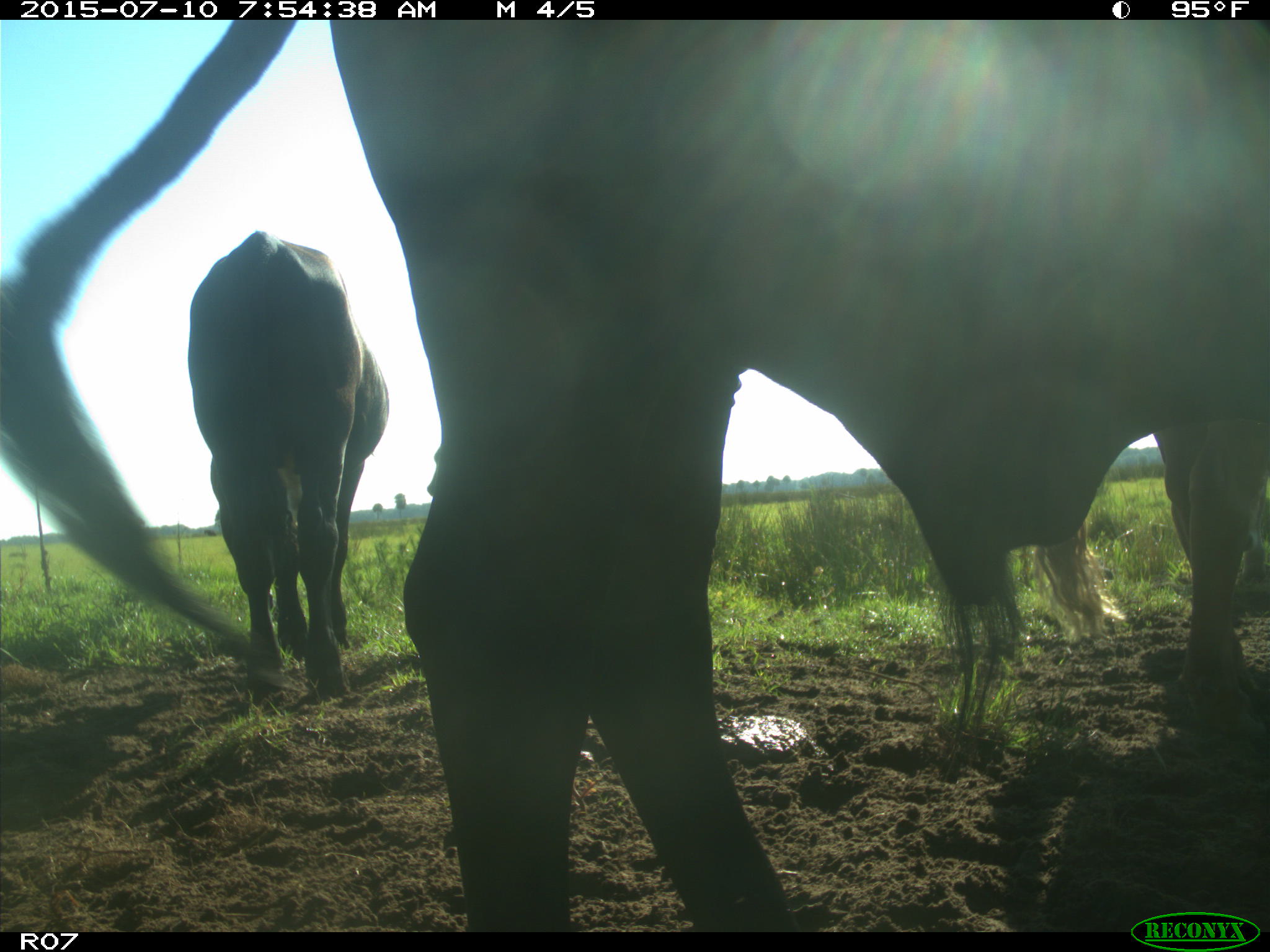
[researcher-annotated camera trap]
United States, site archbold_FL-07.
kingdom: Animalia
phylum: Chordata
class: Mammalia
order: Artiodactyla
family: Bovidae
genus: Bos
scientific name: Bos taurus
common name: domestic cow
Bos taurus (domestic cow).